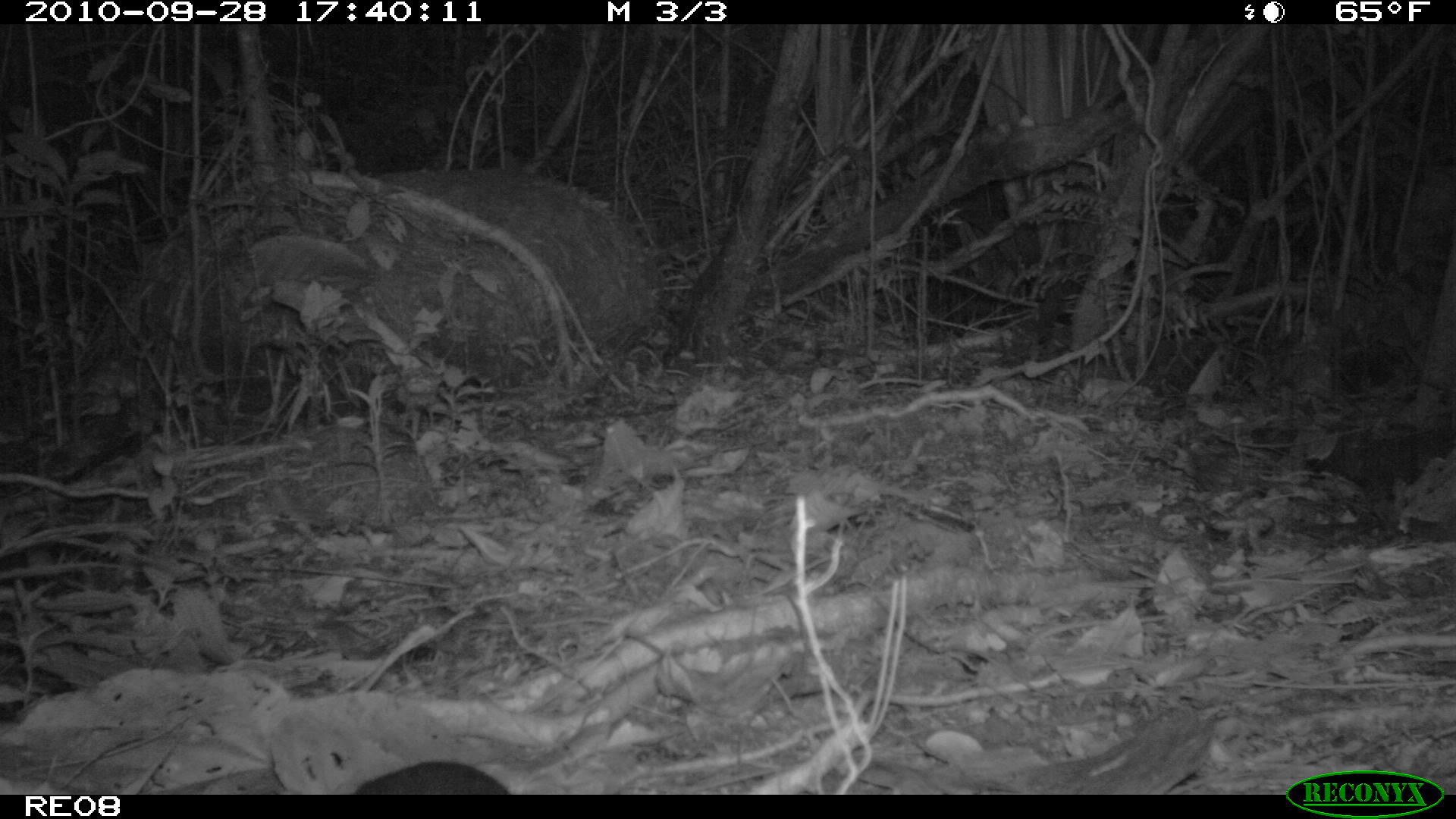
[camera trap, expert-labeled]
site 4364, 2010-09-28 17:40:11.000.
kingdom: Animalia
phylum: Chordata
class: Mammalia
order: Rodentia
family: Muridae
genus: Rattus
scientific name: Rattus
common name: rodent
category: unknown rat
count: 1